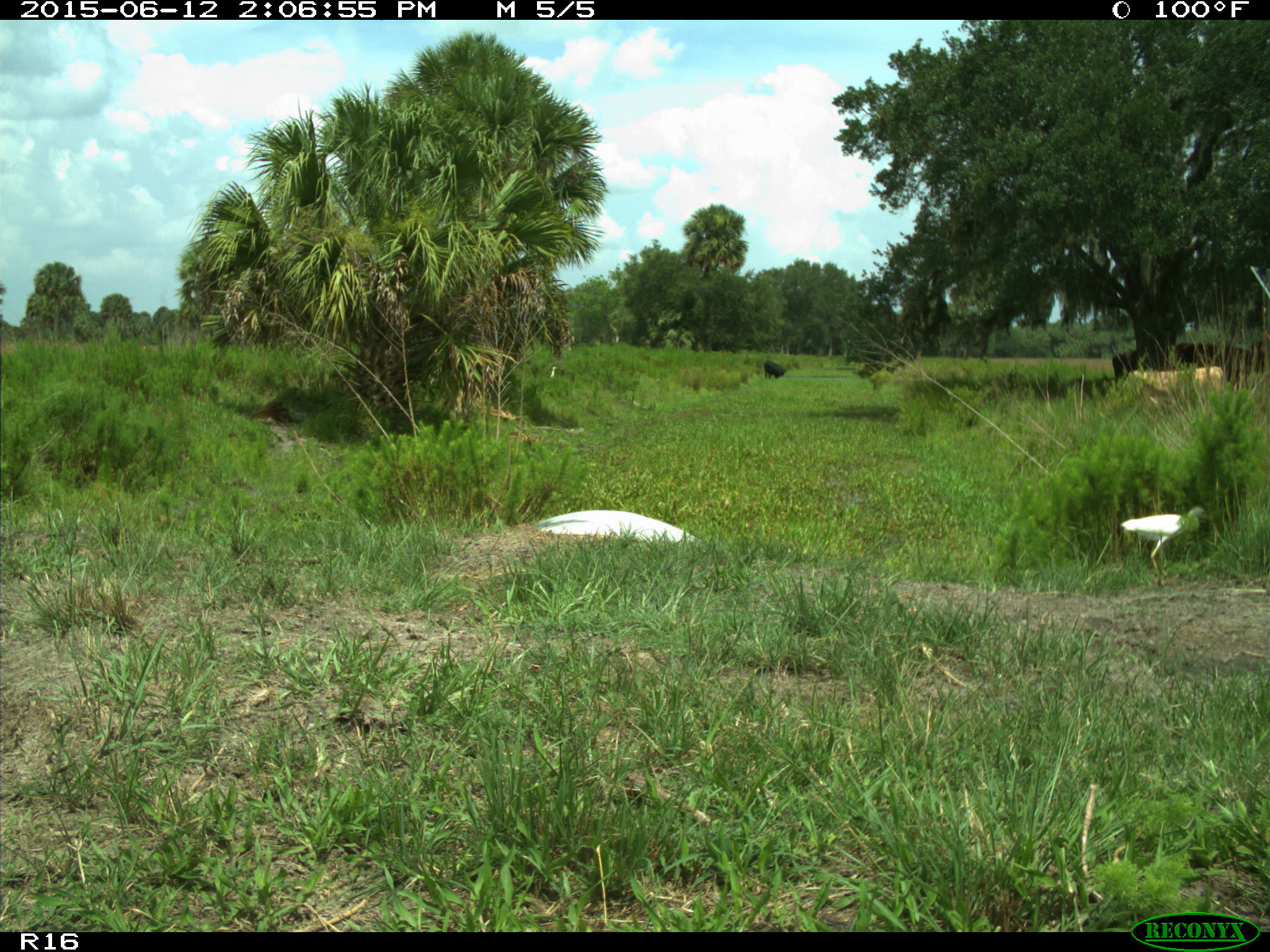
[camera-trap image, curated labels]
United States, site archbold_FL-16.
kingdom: Animalia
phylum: Chordata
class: Mammalia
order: Artiodactyla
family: Bovidae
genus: Bos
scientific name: Bos taurus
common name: domestic cow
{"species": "Bos taurus (domestic cow)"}